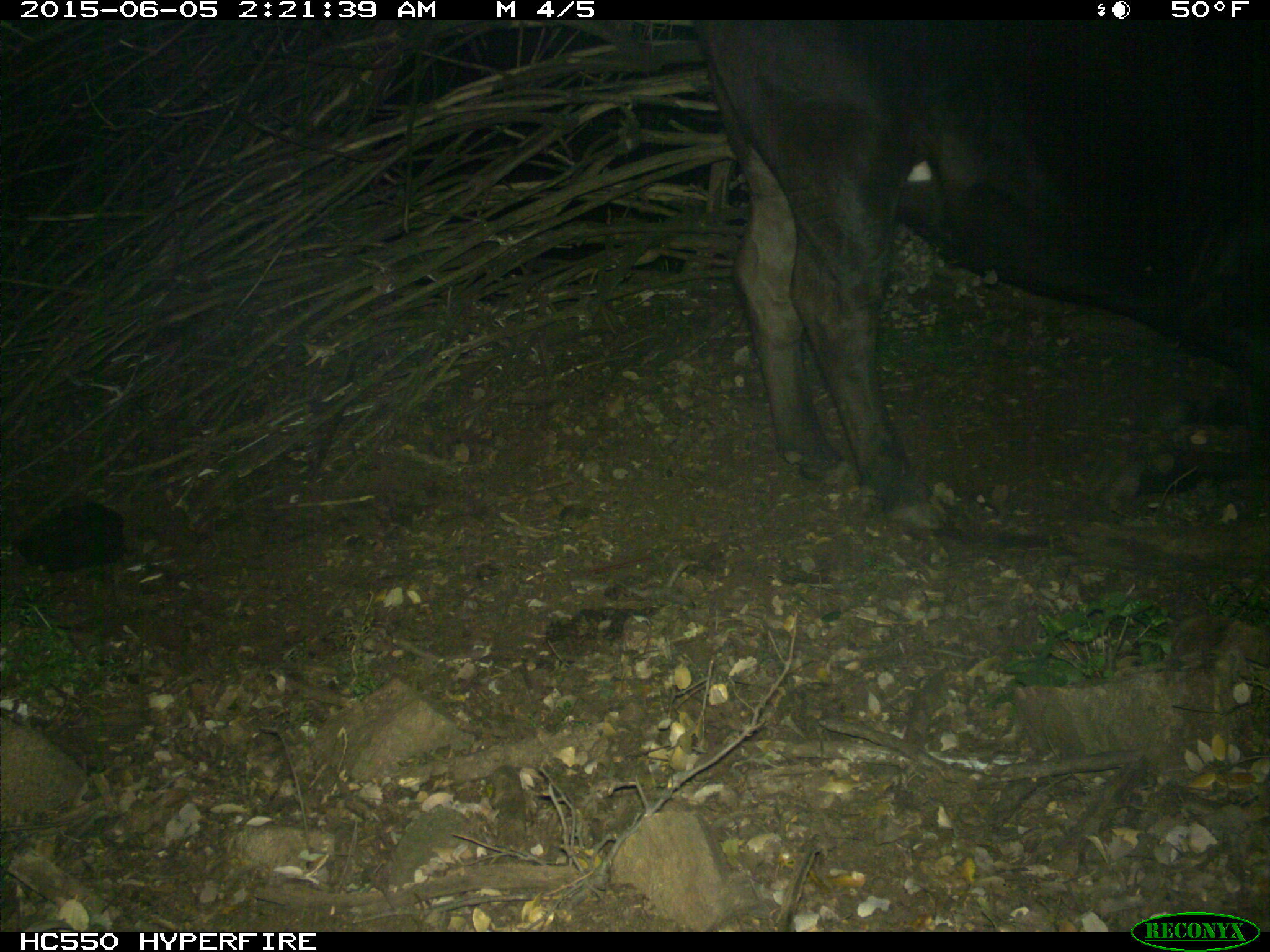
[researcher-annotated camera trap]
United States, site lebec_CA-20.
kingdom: Animalia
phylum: Chordata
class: Mammalia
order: Artiodactyla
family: Bovidae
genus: Bos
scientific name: Bos taurus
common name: domestic cow